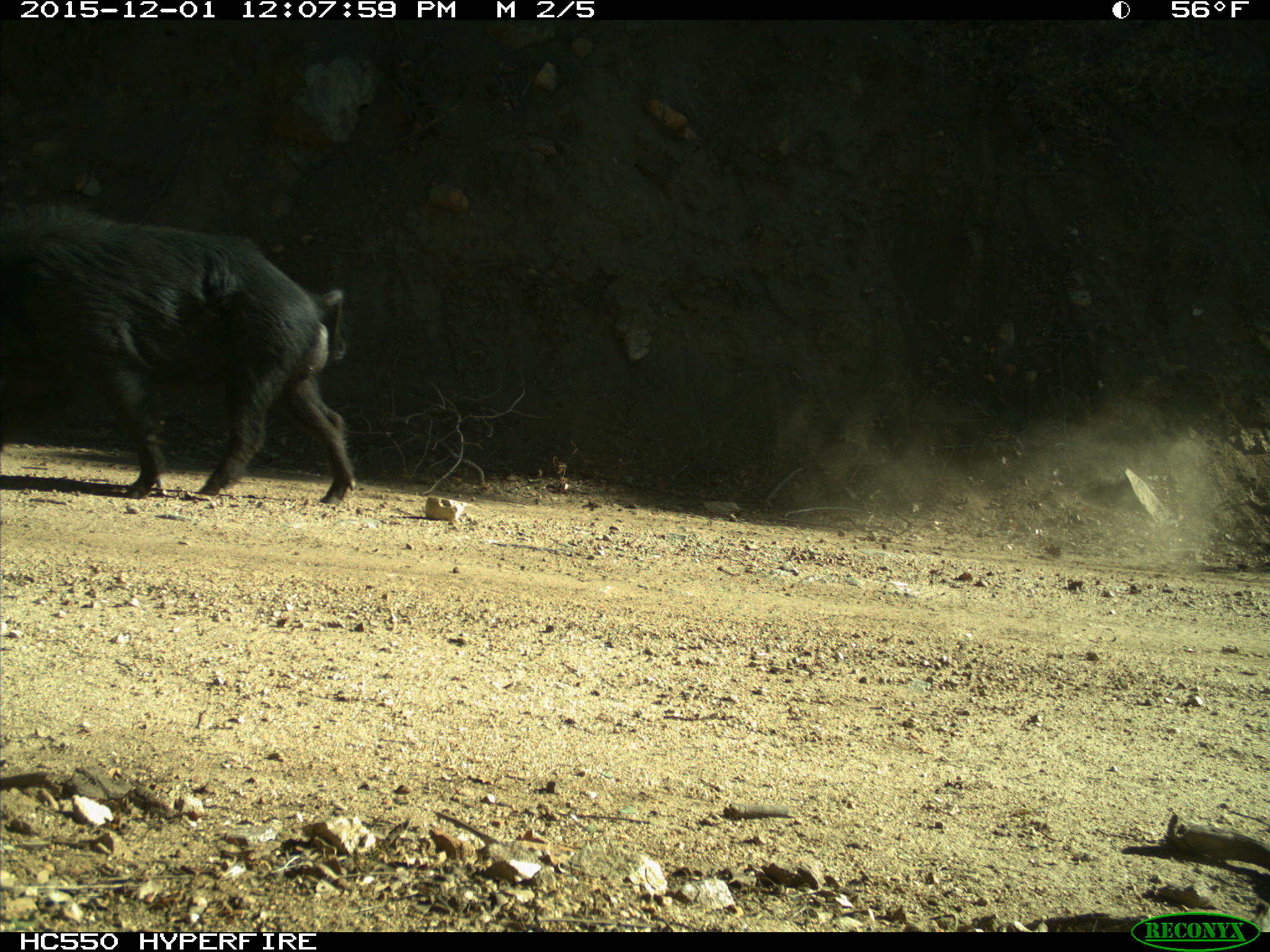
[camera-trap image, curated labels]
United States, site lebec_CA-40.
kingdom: Animalia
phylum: Chordata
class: Mammalia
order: Artiodactyla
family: Suidae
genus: Sus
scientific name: Sus scrofa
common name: wild boar